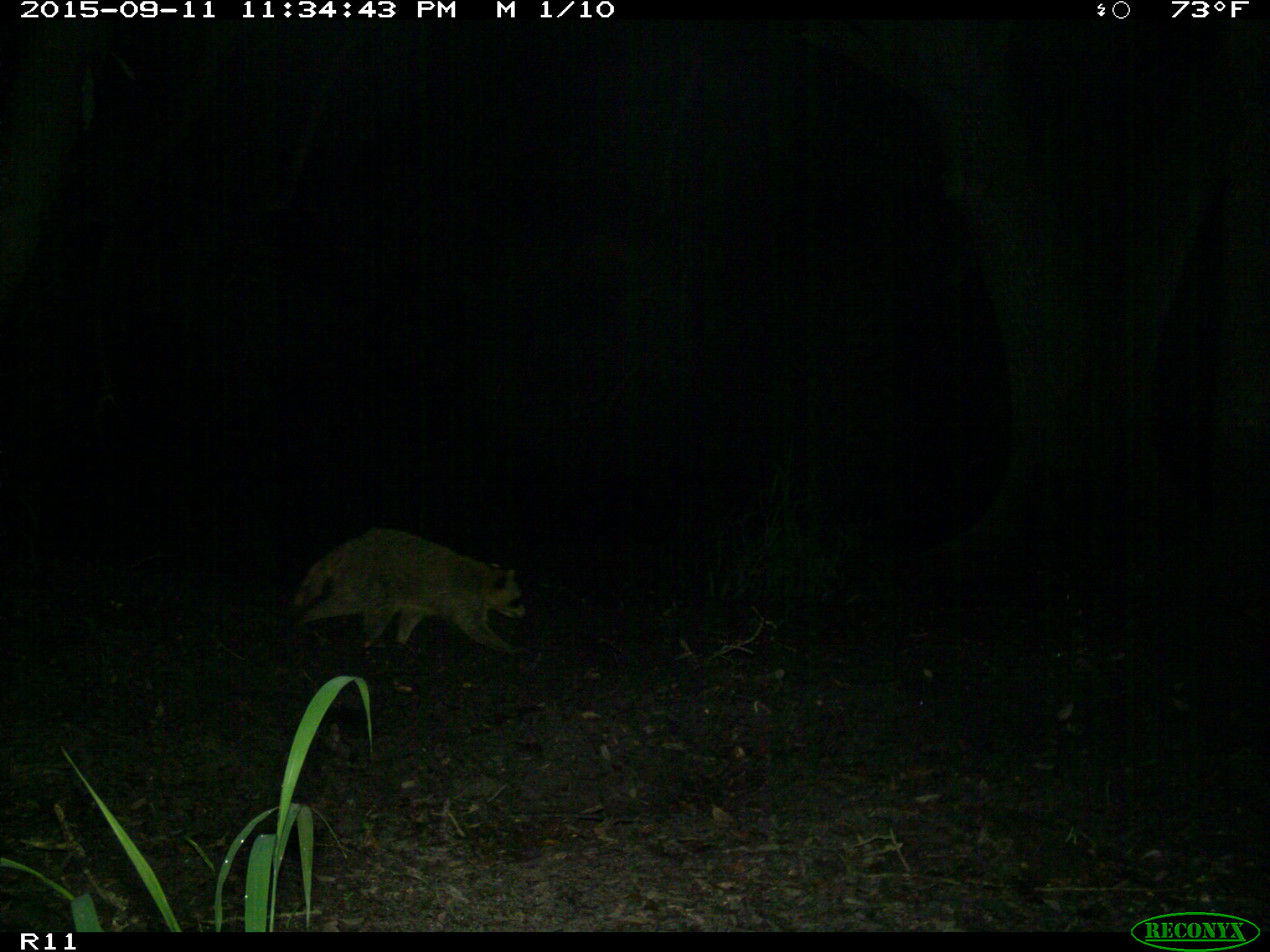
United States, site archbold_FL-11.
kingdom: Animalia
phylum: Chordata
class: Mammalia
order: Carnivora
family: Procyonidae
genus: Procyon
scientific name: Procyon lotor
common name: common raccoon